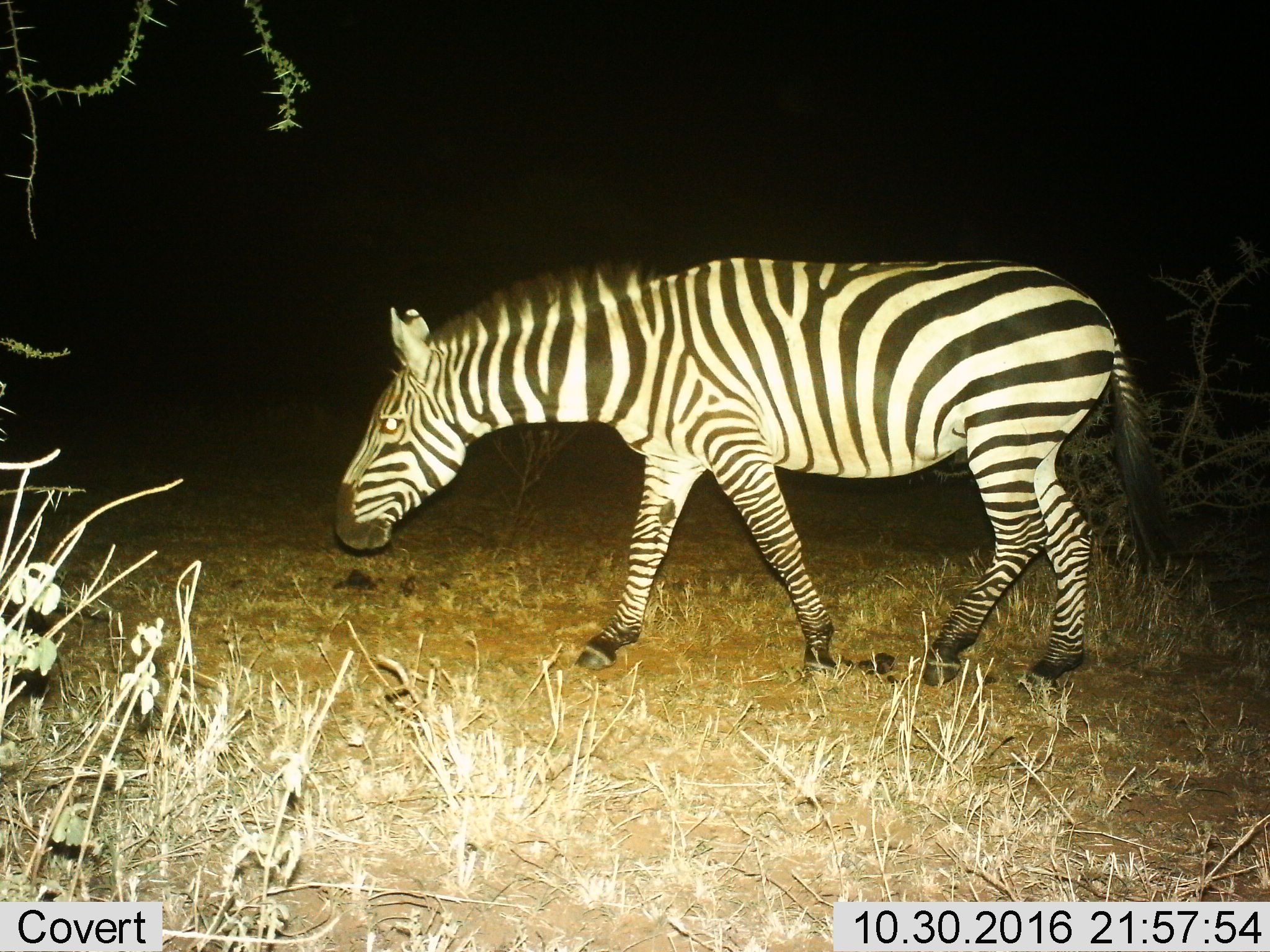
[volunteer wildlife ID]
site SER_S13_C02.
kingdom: Animalia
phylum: Chordata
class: Mammalia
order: Perissodactyla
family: Equidae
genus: Equus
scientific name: Equus quagga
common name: plains zebra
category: zebraplains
Zebraplains (plains zebra) (Equus quagga), count 1. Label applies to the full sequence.